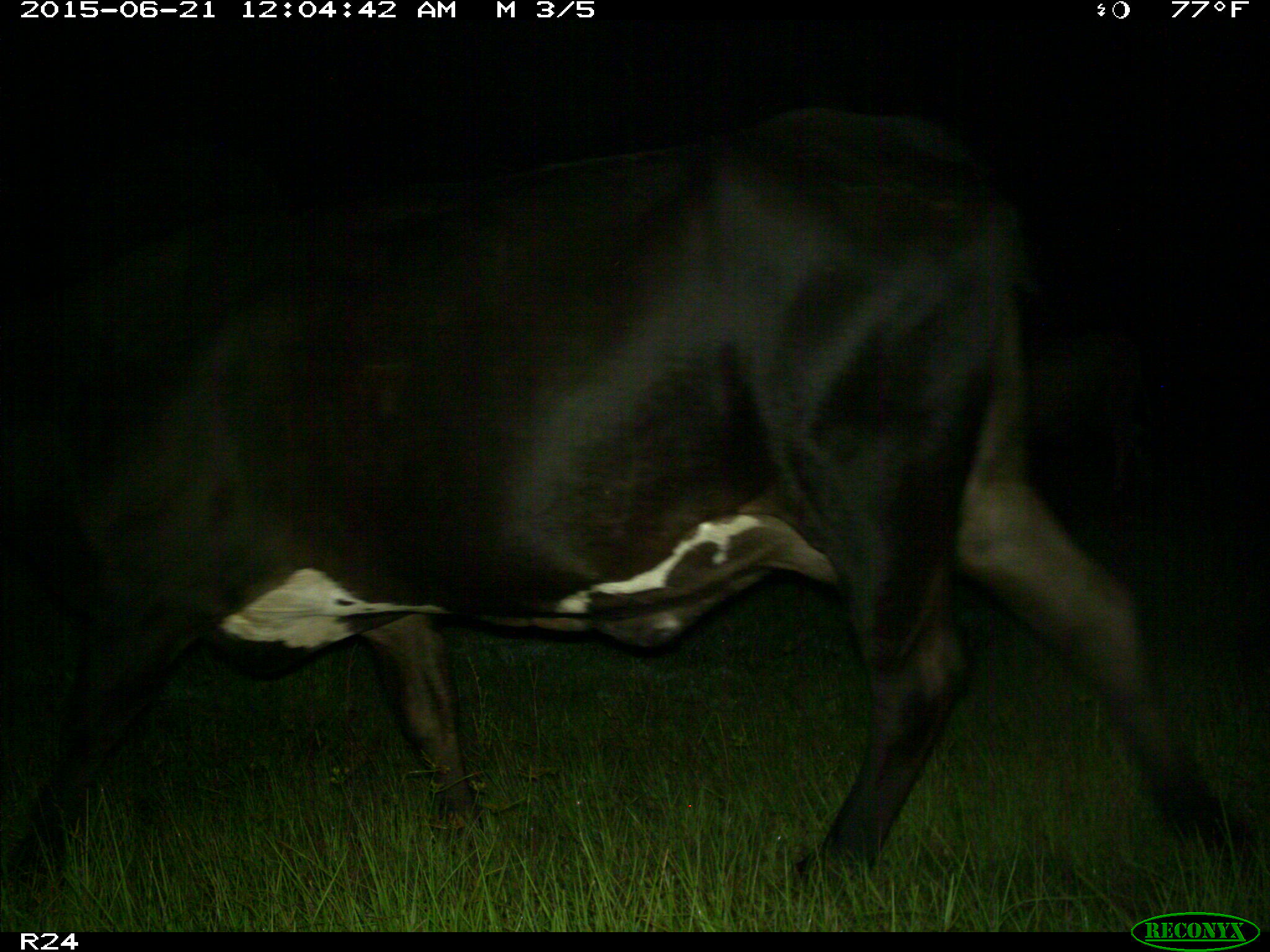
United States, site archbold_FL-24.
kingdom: Animalia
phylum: Chordata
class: Mammalia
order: Artiodactyla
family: Bovidae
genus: Bos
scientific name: Bos taurus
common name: domestic cow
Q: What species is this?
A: Bos taurus (domestic cow).